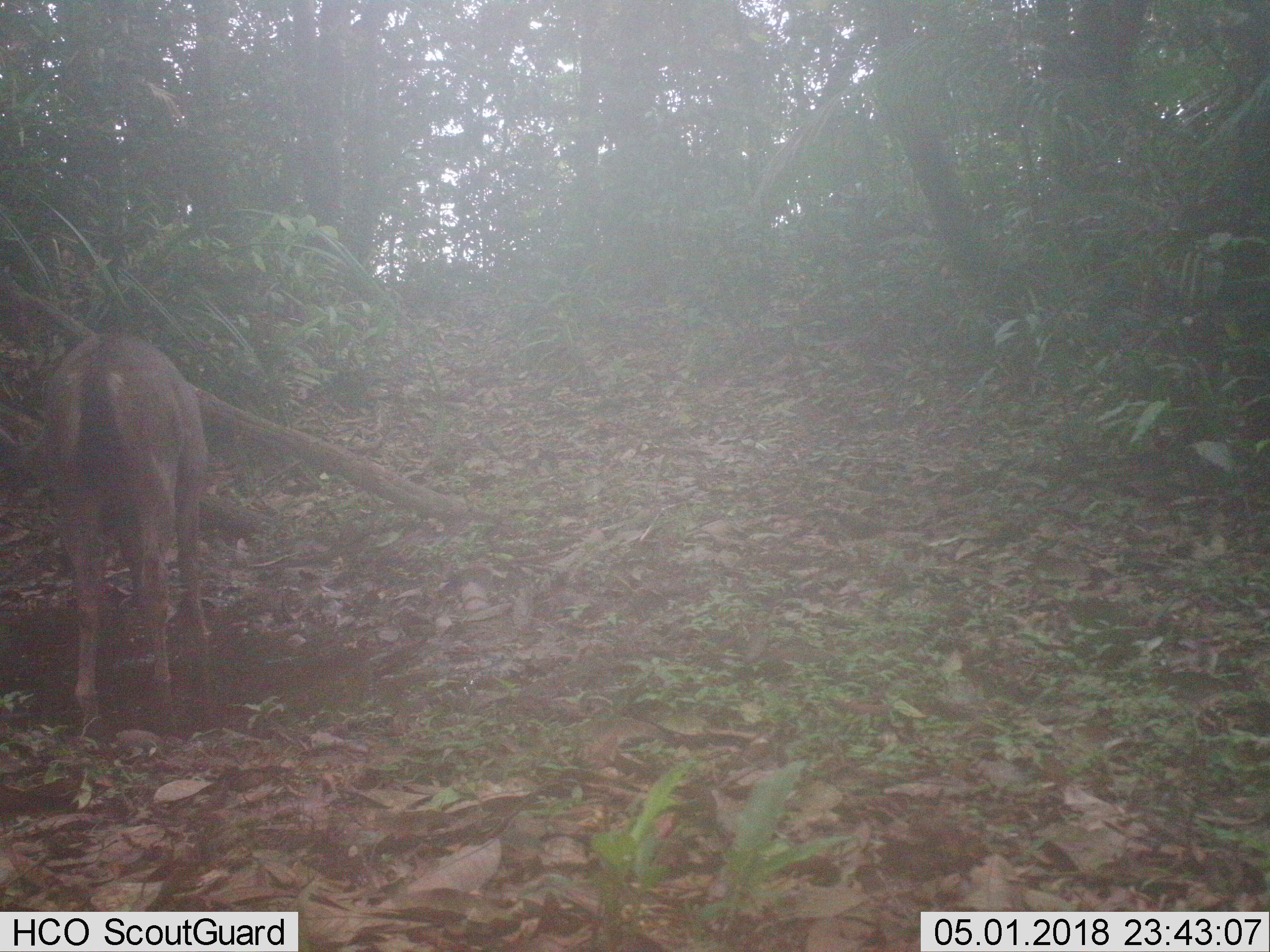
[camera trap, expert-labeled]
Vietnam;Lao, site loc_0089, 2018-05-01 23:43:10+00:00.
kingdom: Animalia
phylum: Chordata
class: Mammalia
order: Artiodactyla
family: Cervidae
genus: Rusa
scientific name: Rusa unicolor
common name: sambar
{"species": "sambar (Rusa unicolor)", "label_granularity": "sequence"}